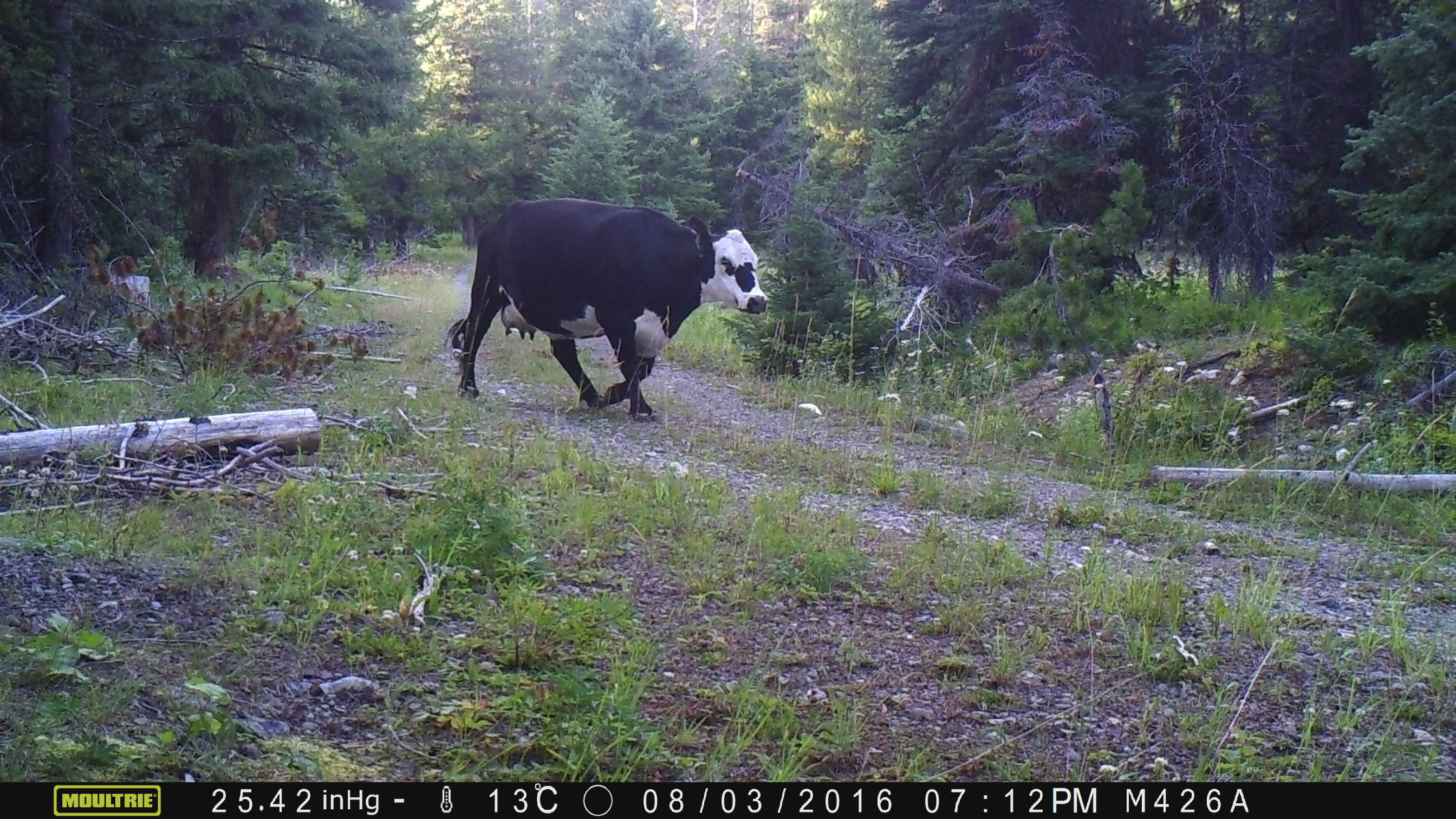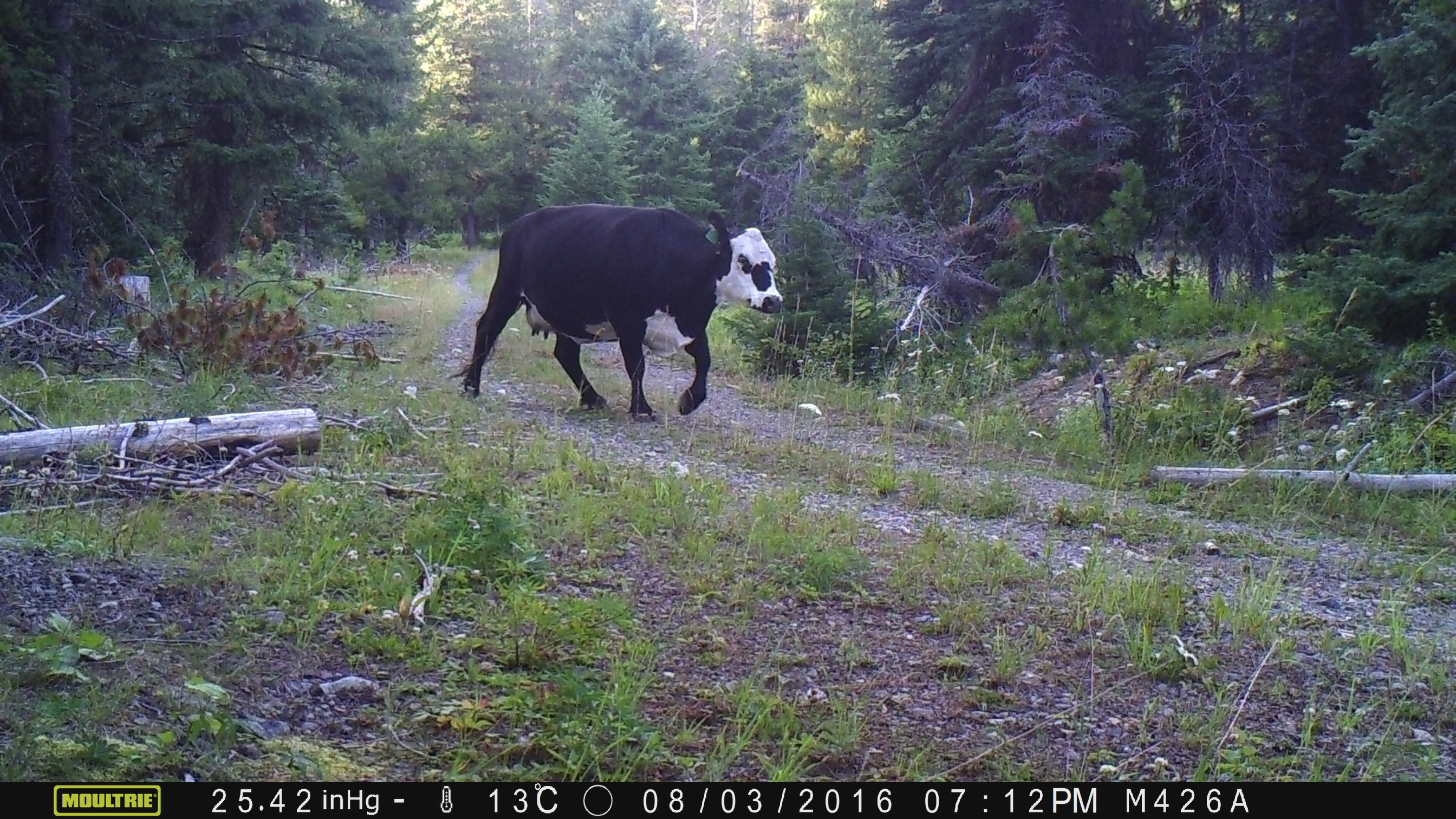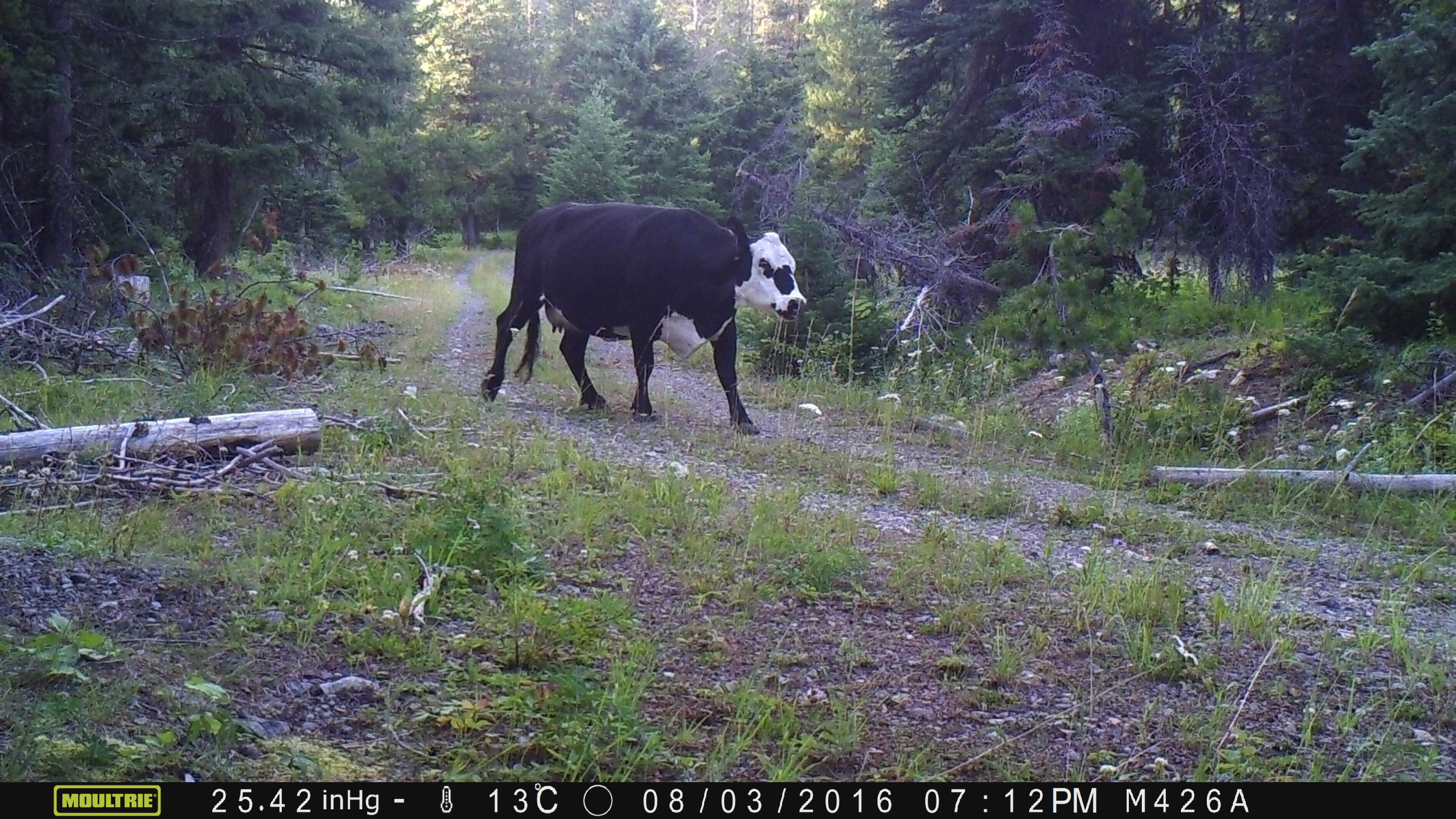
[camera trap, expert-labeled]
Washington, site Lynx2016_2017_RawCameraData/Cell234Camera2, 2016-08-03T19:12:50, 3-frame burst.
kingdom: Animalia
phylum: Chordata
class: Mammalia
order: Artiodactyla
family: Bovidae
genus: Bos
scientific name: Bos taurus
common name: domestic cattle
Domestic cattle (Bos taurus). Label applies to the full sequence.